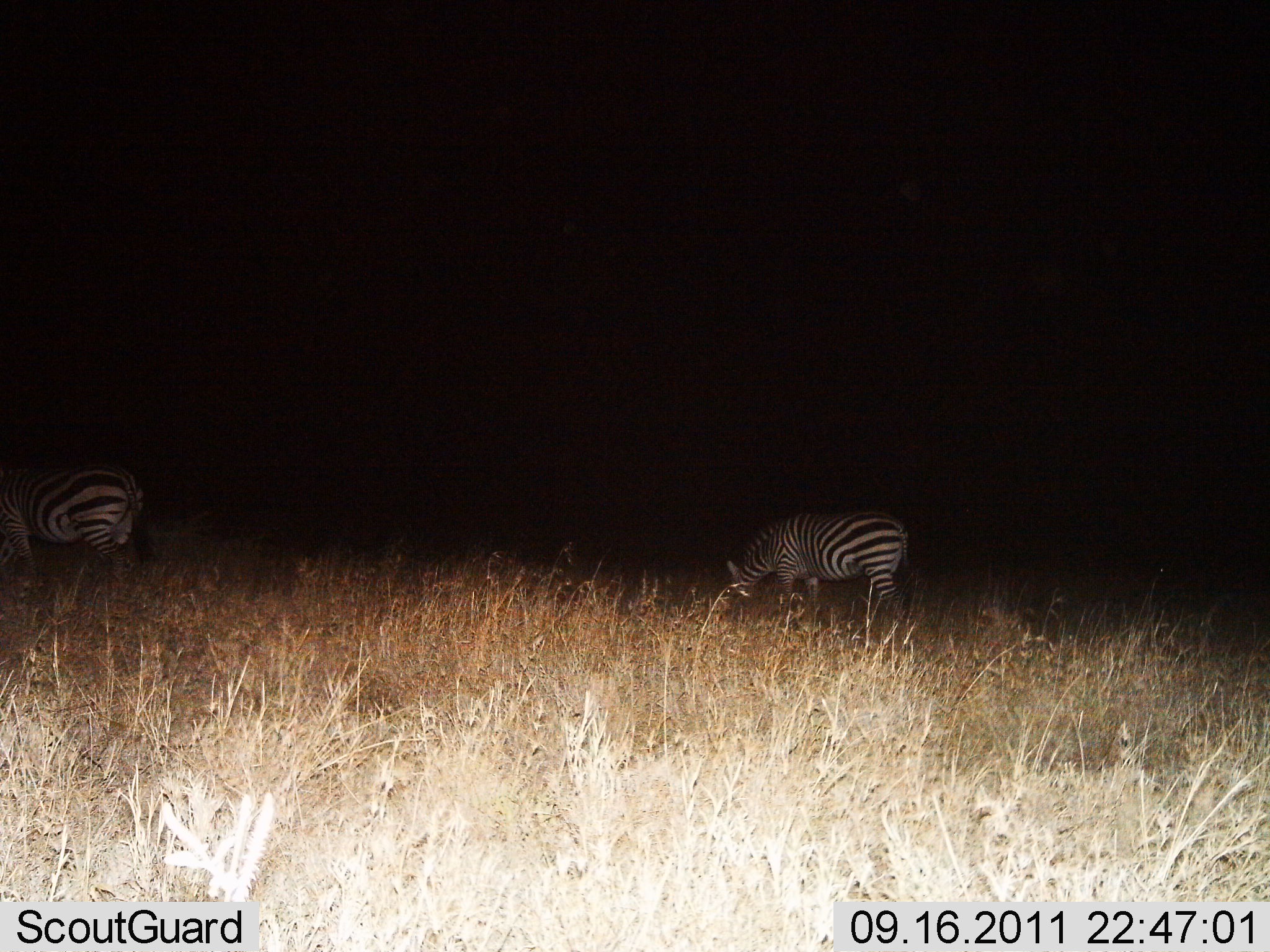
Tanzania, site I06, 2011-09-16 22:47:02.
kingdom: Animalia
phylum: Chordata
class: Mammalia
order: Perissodactyla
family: Equidae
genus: Equus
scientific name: Equus quagga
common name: plains zebra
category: zebra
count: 2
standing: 58%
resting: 0%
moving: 8%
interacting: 0%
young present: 0%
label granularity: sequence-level